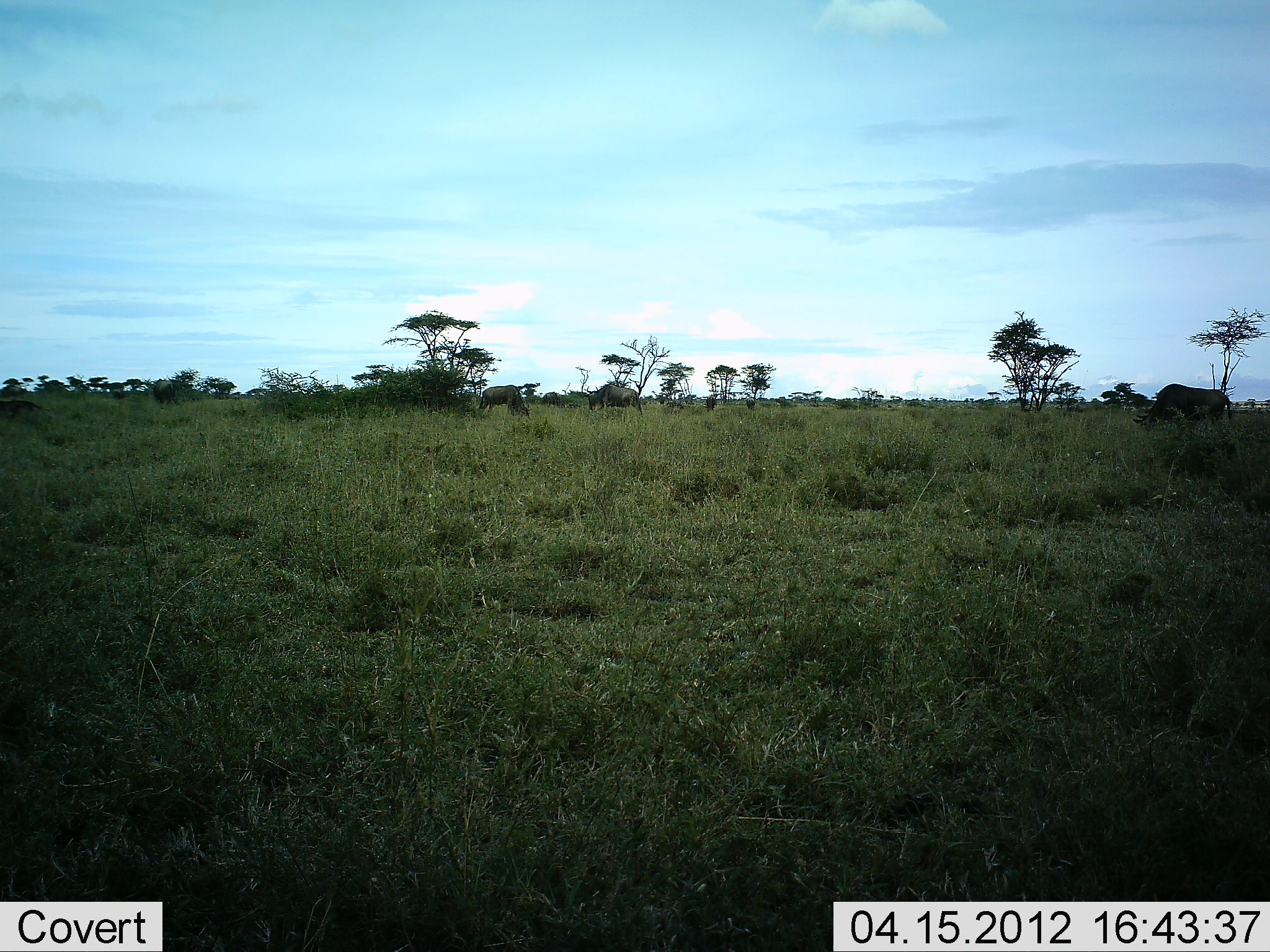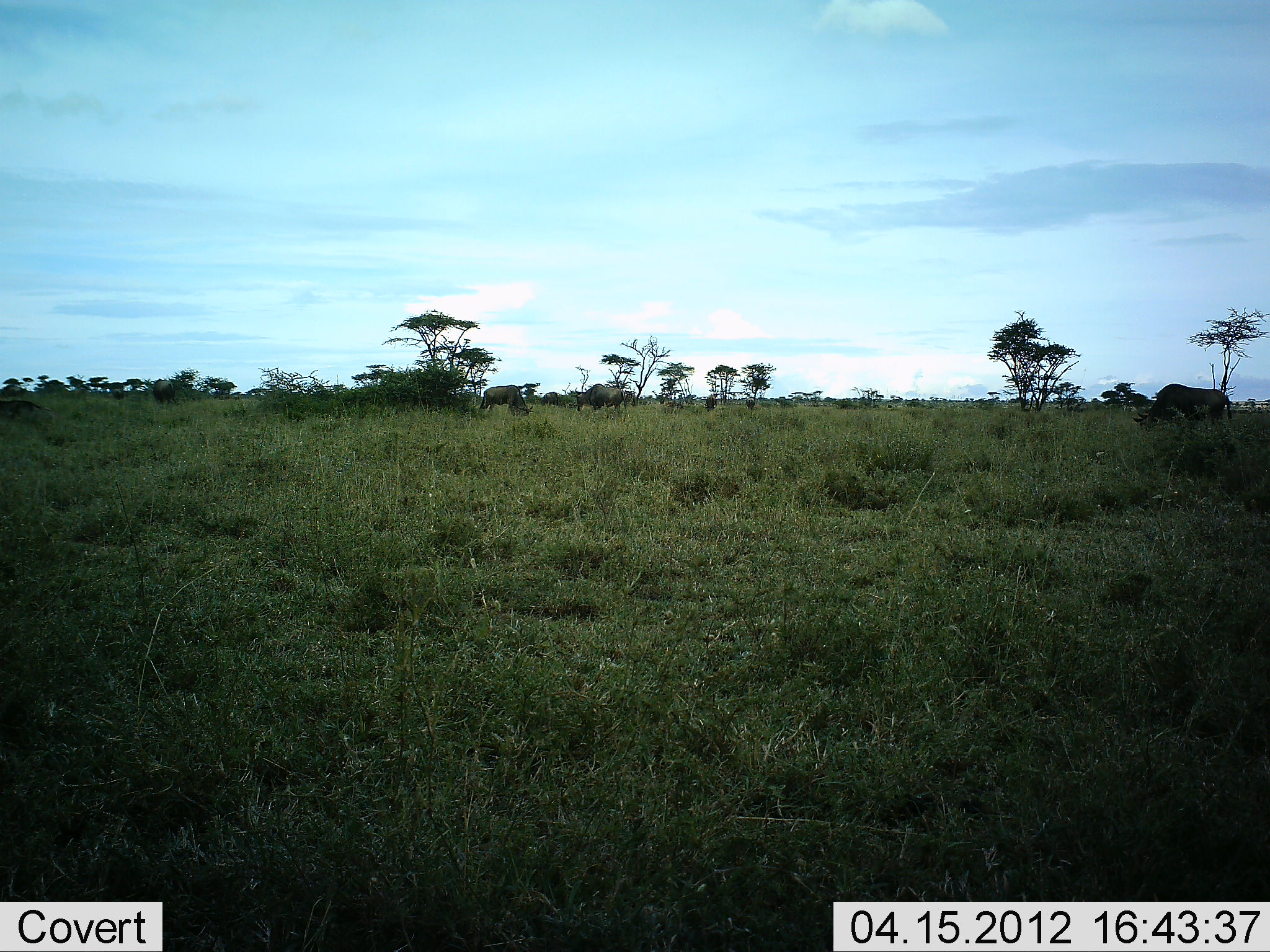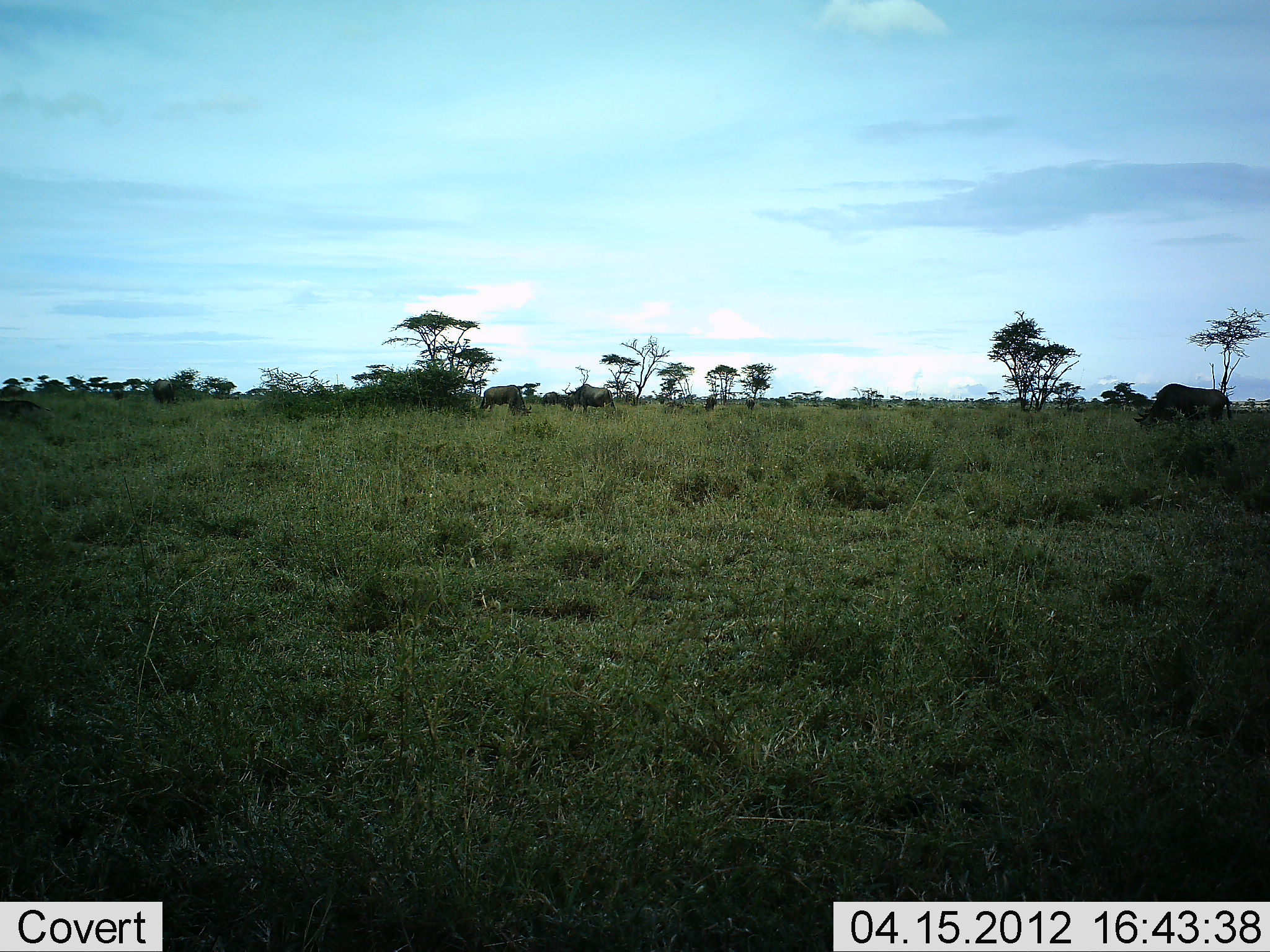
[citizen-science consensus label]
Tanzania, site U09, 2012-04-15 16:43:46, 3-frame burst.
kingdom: Animalia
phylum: Chordata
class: Mammalia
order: Artiodactyla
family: Bovidae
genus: Connochaetes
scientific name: Connochaetes taurinus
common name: blue wildebeest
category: wildebeest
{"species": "wildebeest (blue wildebeest) (Connochaetes taurinus)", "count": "3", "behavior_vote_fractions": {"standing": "47%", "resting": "0%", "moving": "41%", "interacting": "0%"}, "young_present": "0%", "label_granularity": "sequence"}